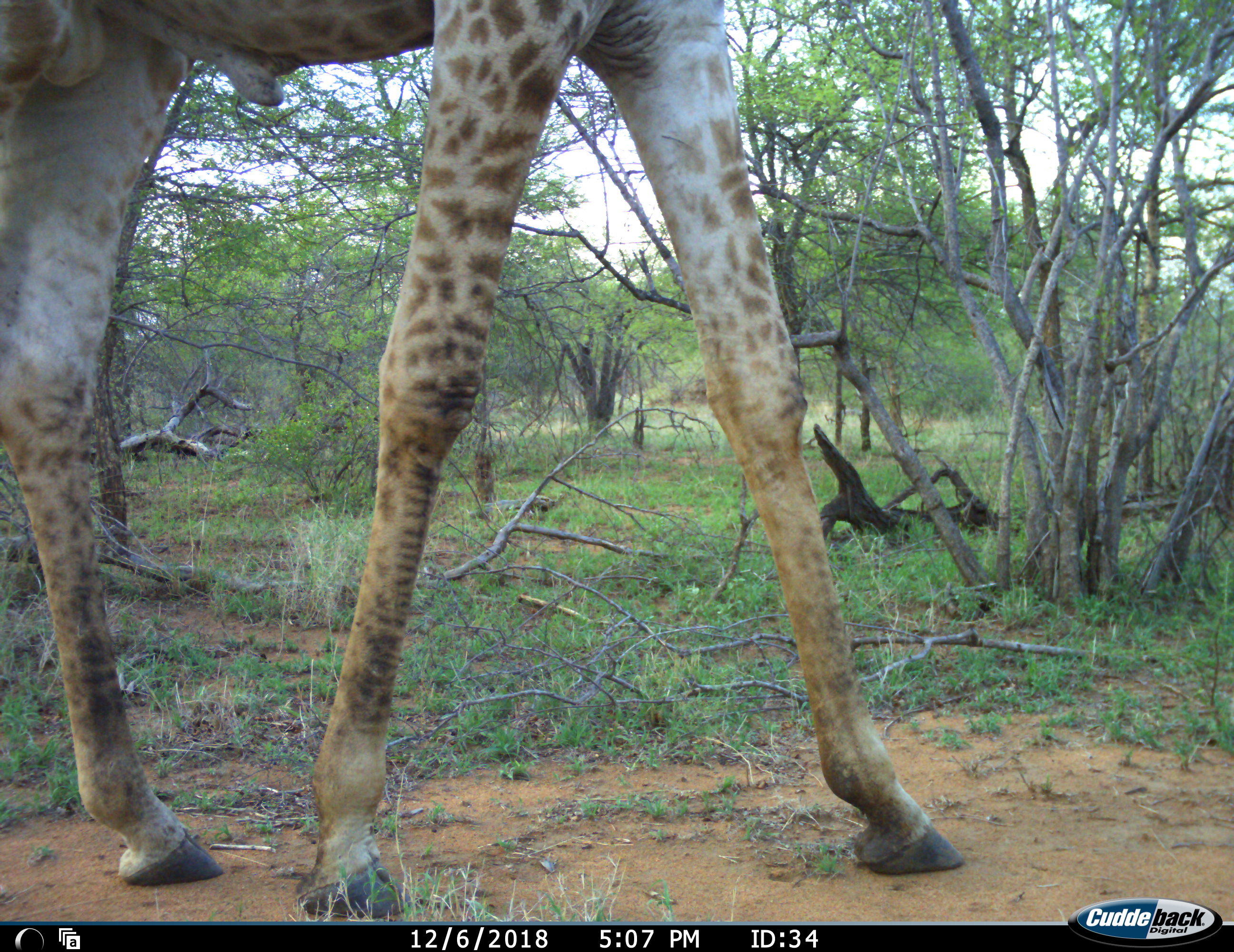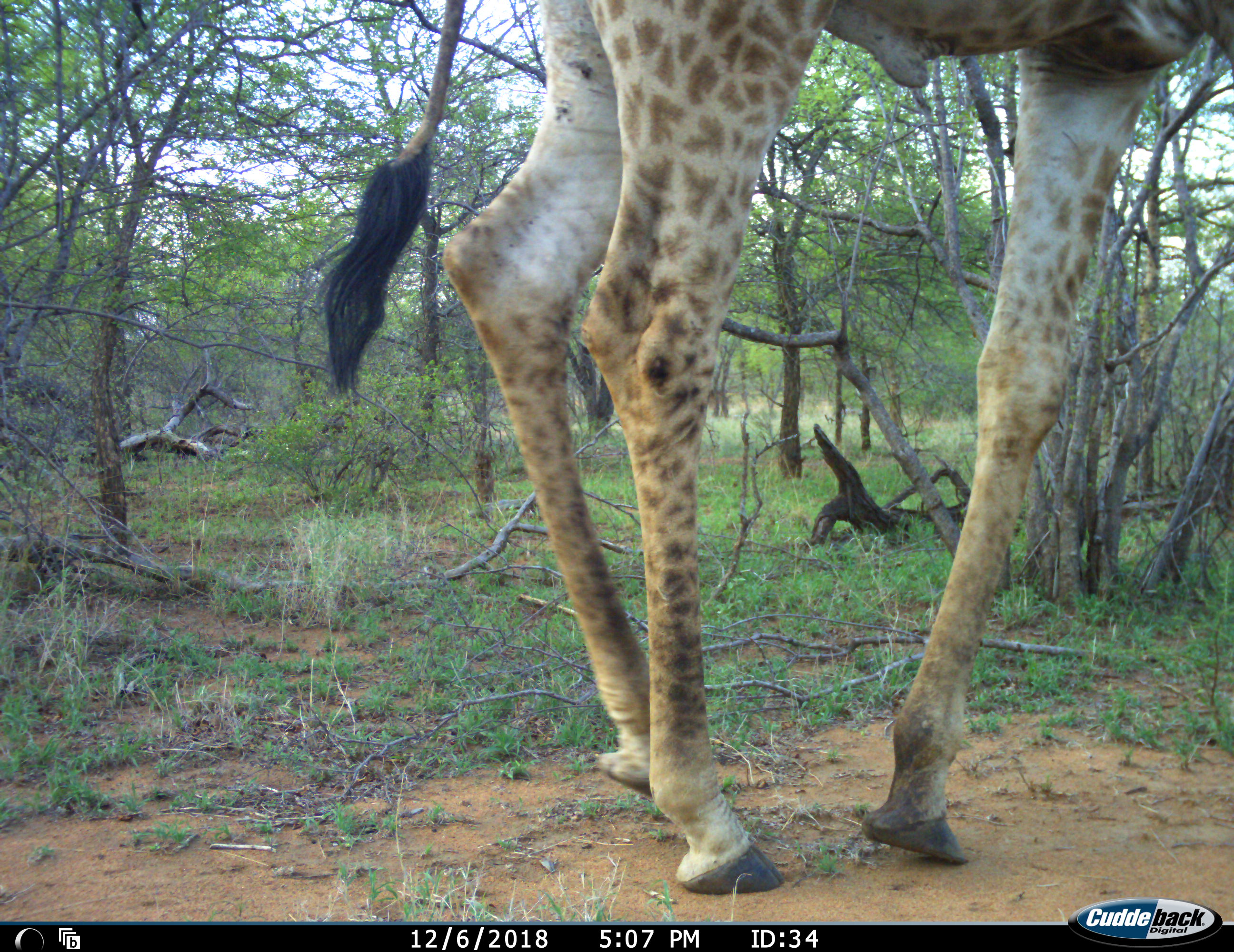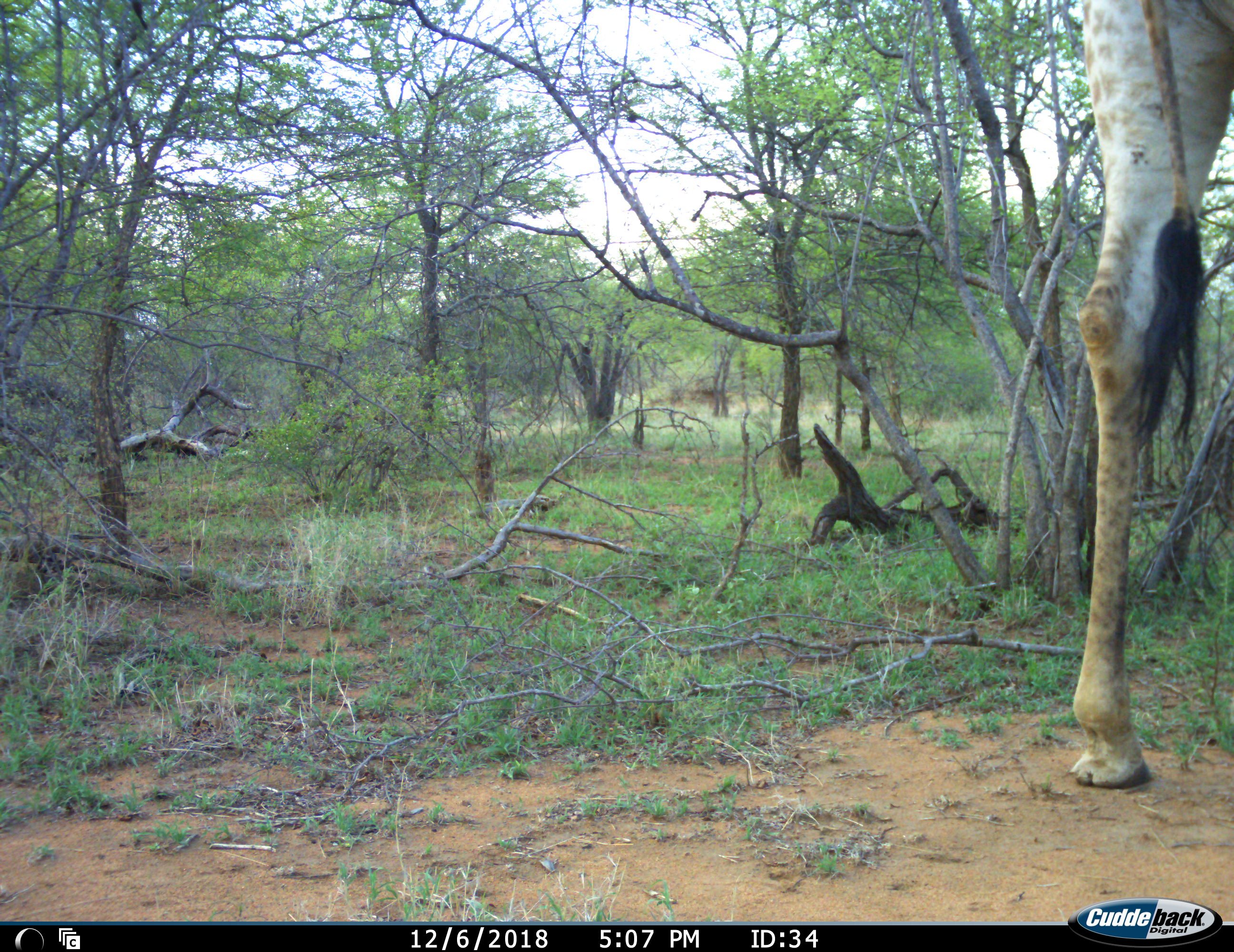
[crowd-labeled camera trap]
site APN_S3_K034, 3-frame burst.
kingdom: Animalia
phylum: Chordata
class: Mammalia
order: Artiodactyla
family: Giraffidae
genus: Giraffa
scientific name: Giraffa camelopardalis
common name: giraffe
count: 1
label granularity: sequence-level